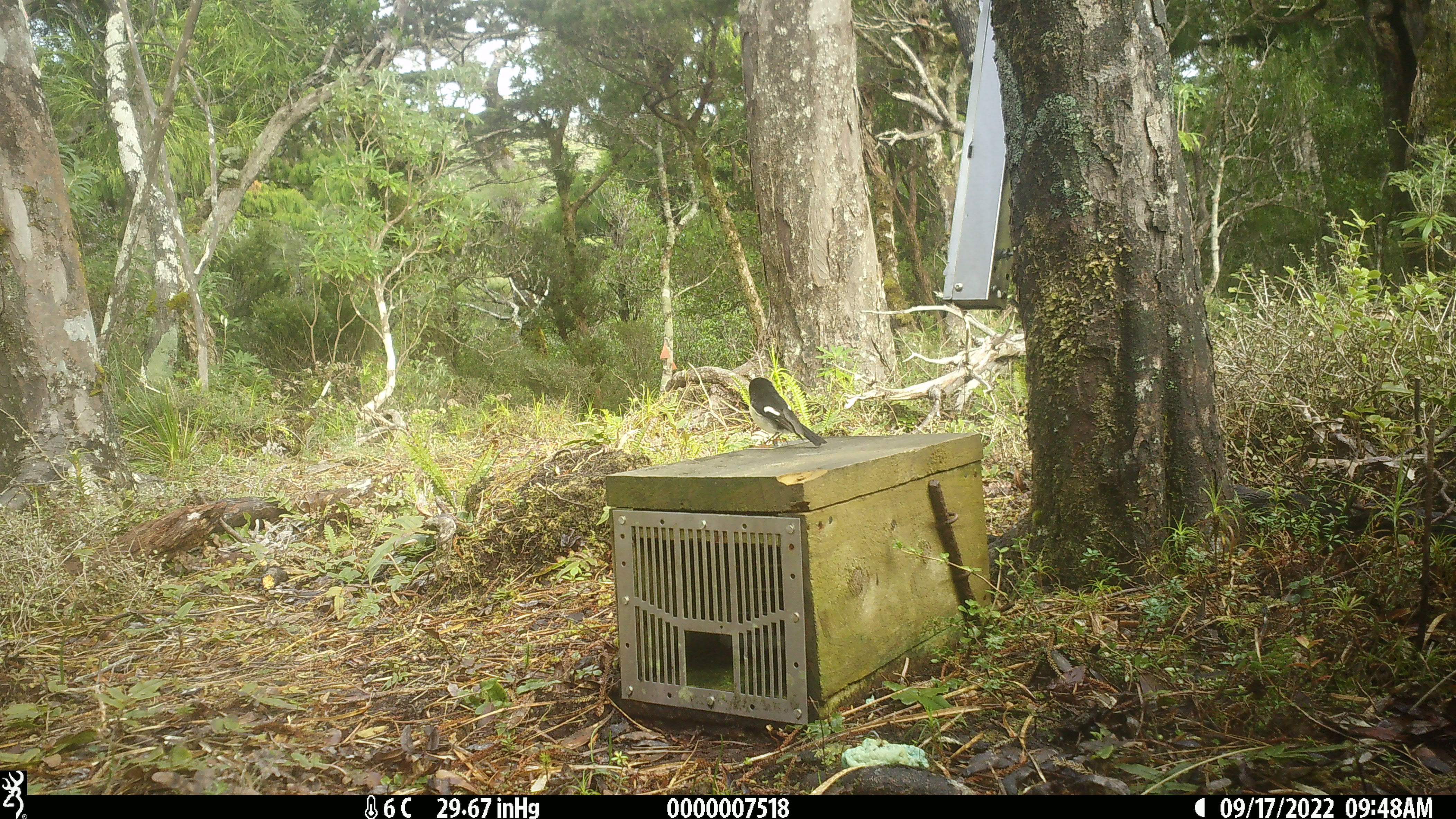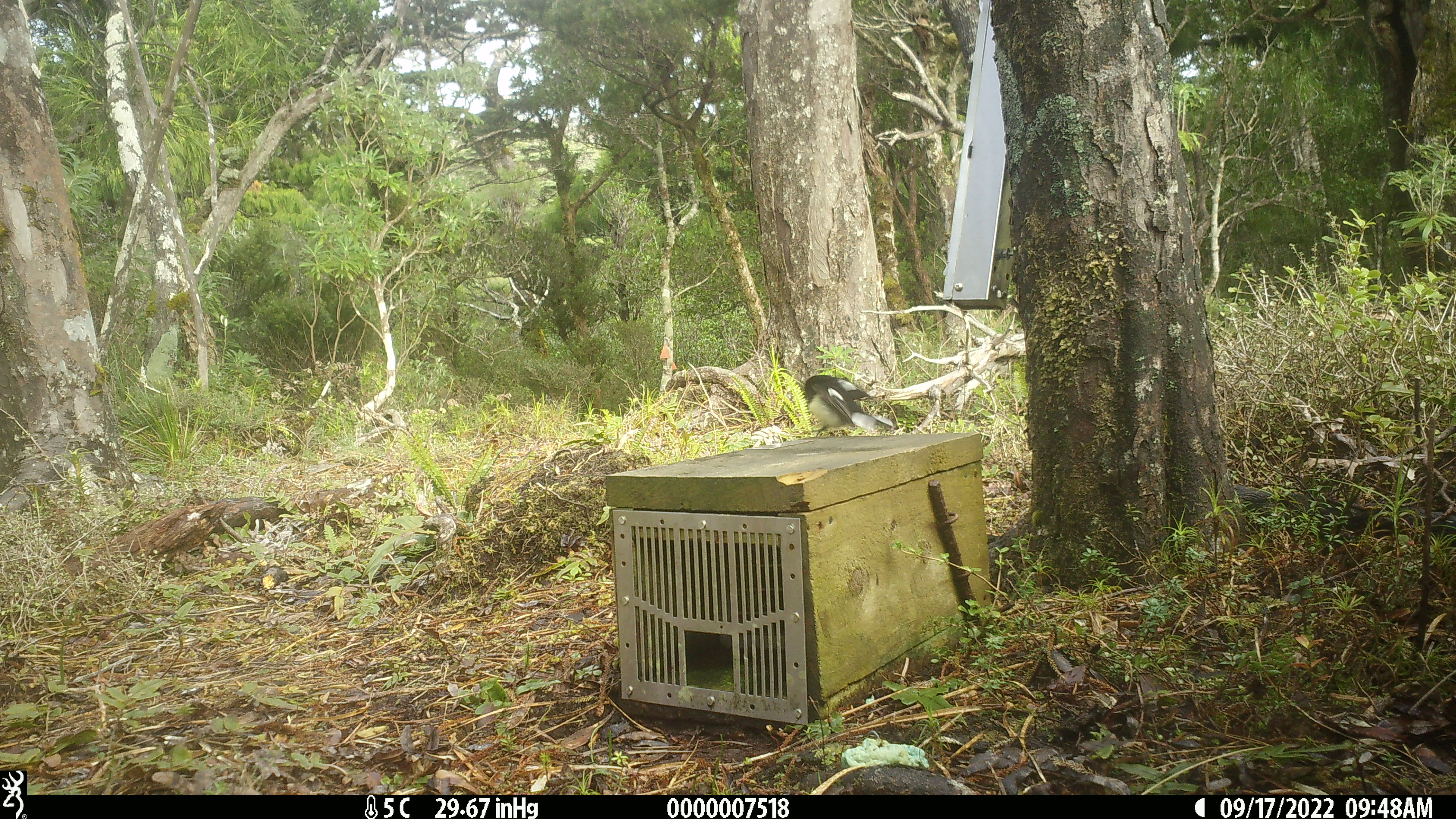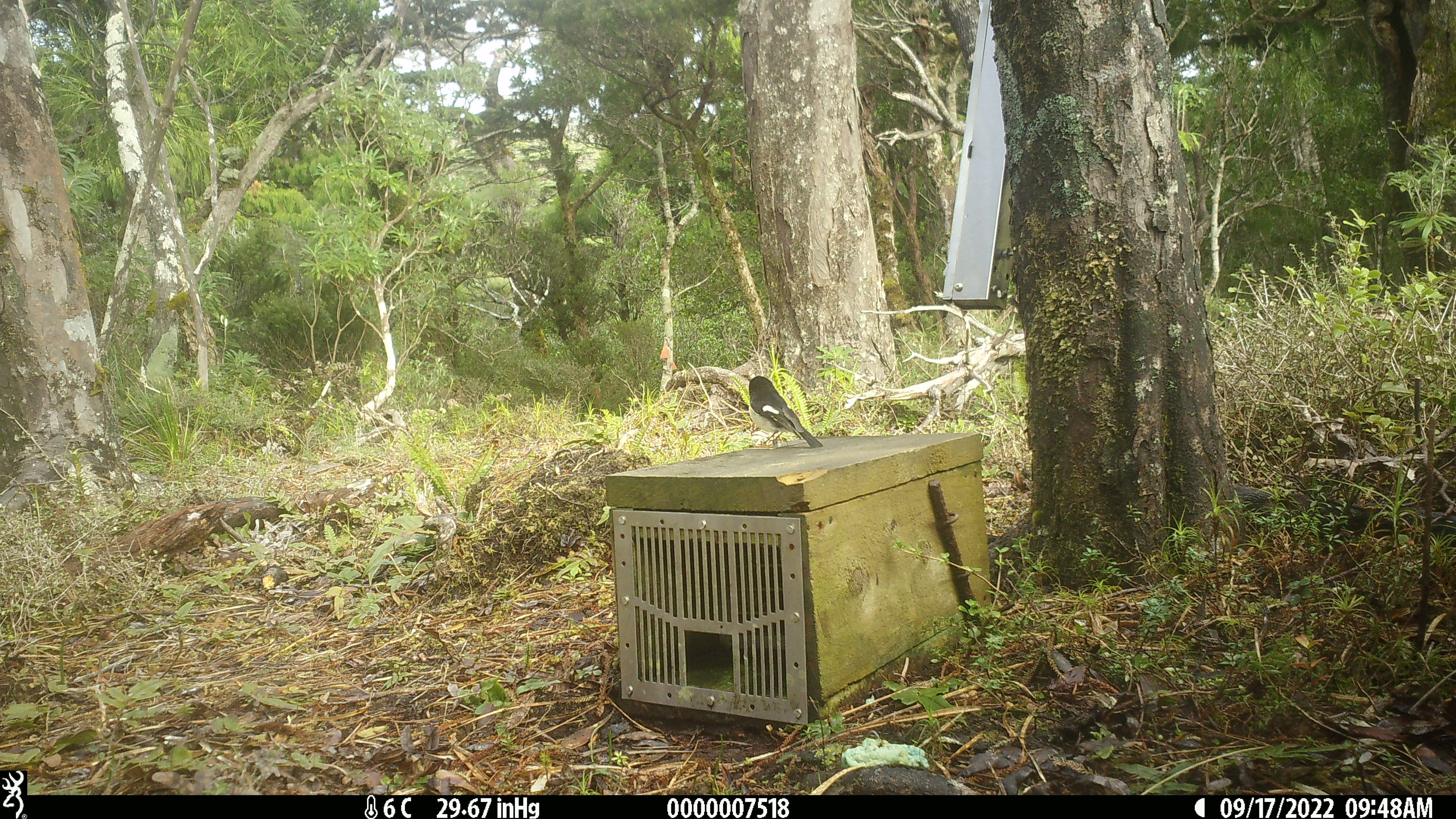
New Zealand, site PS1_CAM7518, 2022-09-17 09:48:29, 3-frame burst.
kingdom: Animalia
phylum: Chordata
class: Aves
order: Passeriformes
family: Petroicidae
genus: Petroica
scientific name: Petroica macrocephala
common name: tomtit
Tomtit (Petroica macrocephala).